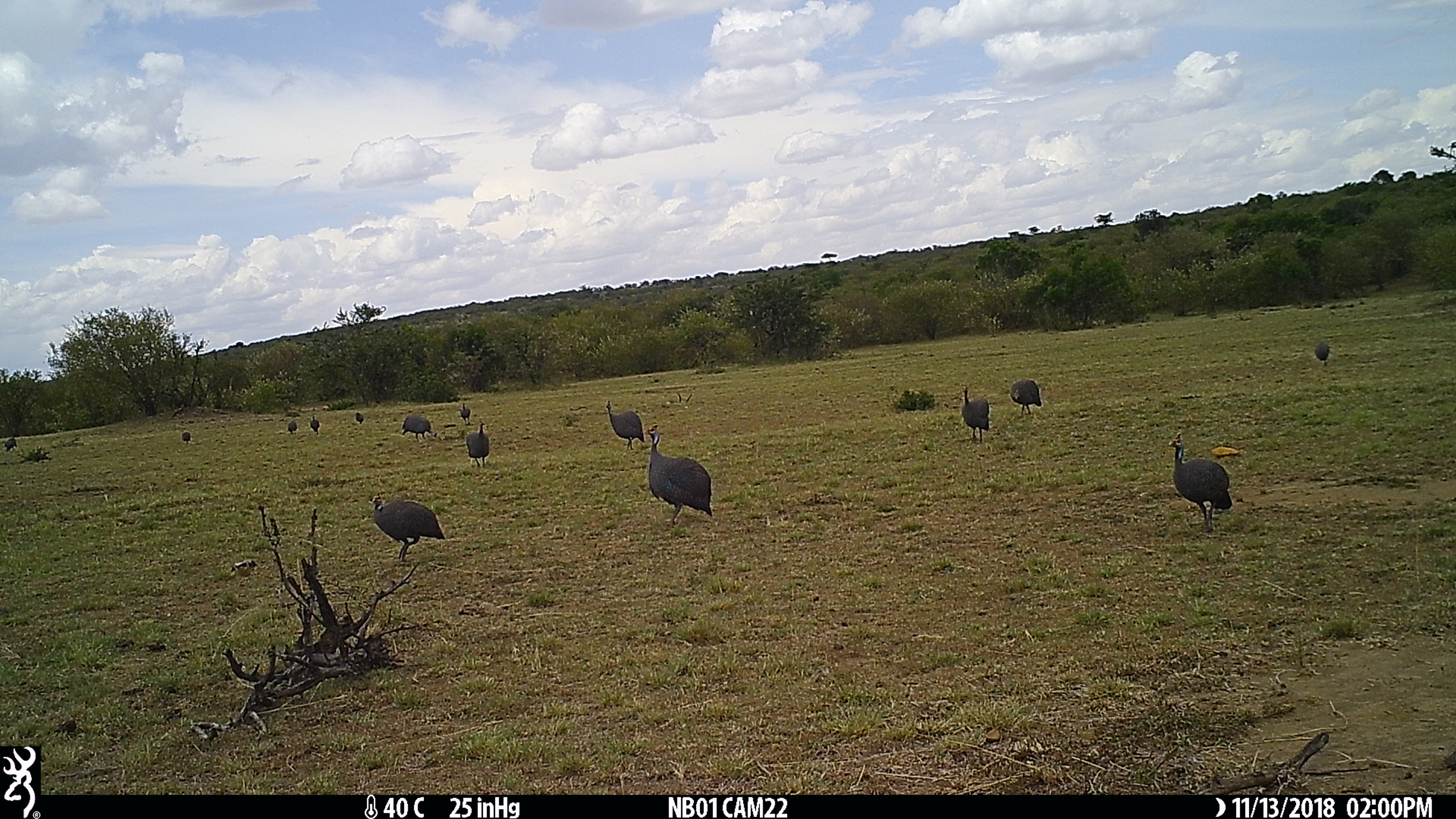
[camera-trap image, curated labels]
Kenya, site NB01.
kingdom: Animalia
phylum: Chordata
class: Aves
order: Galliformes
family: Numididae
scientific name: Numididae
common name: guineafowl